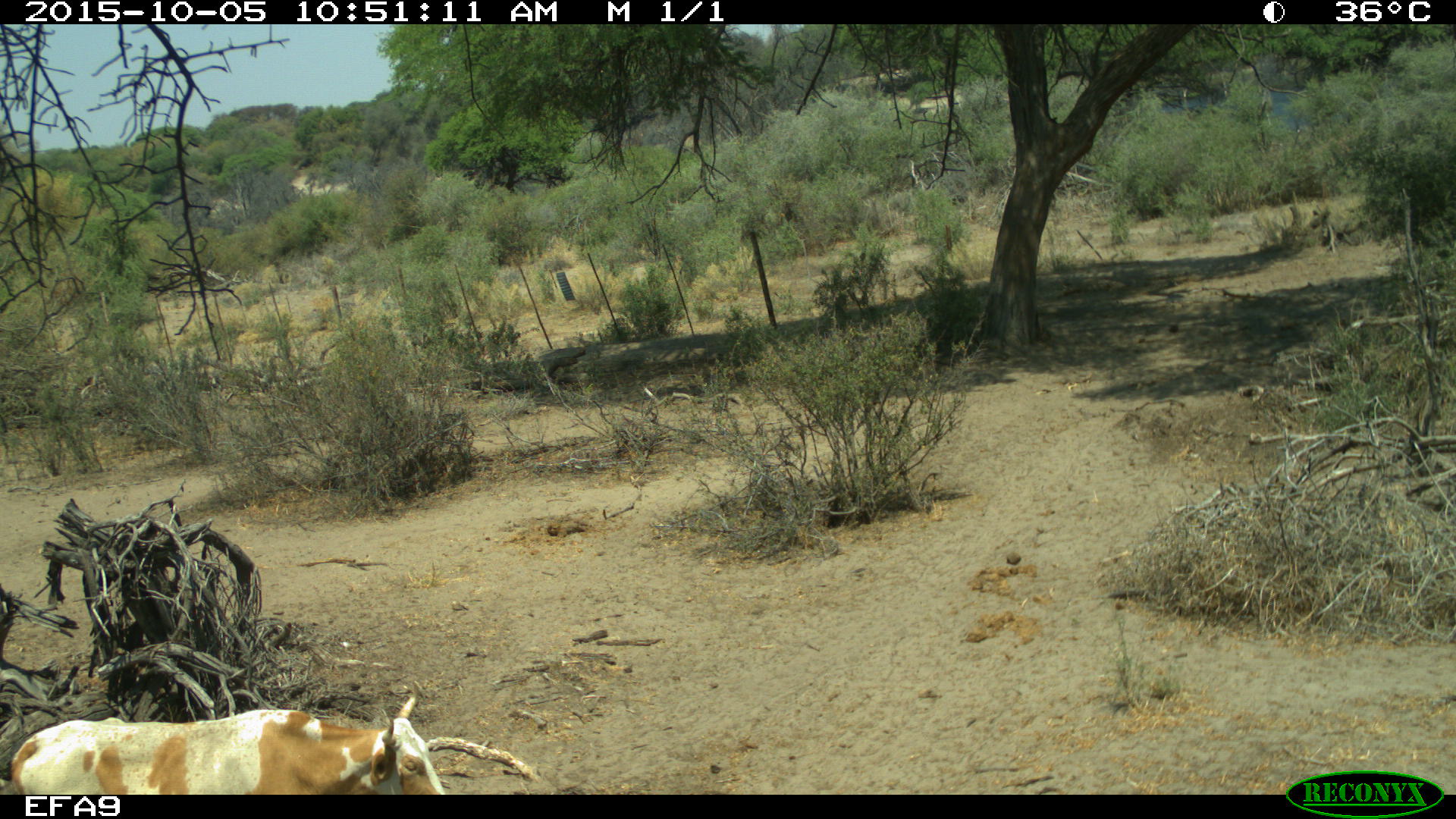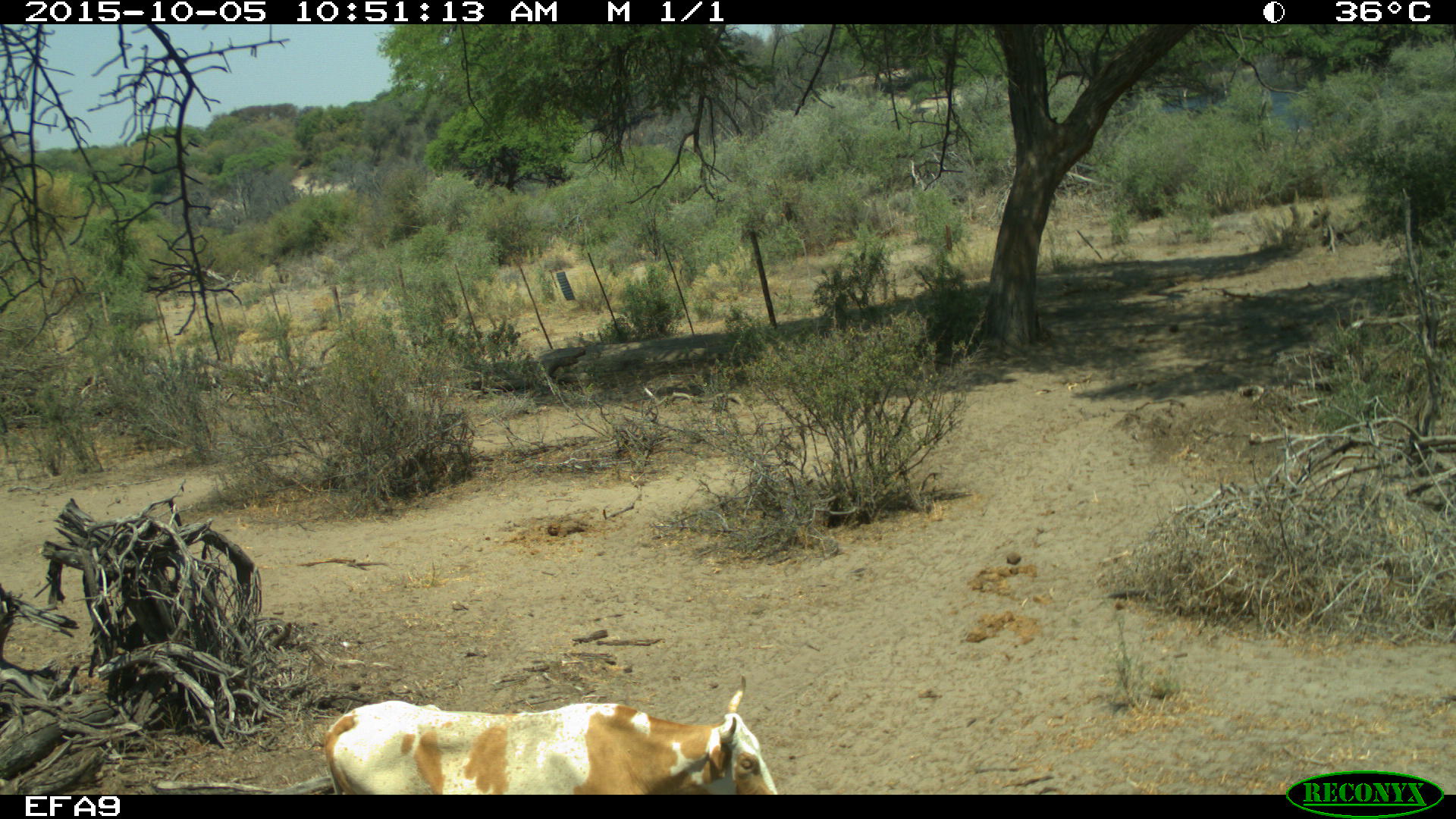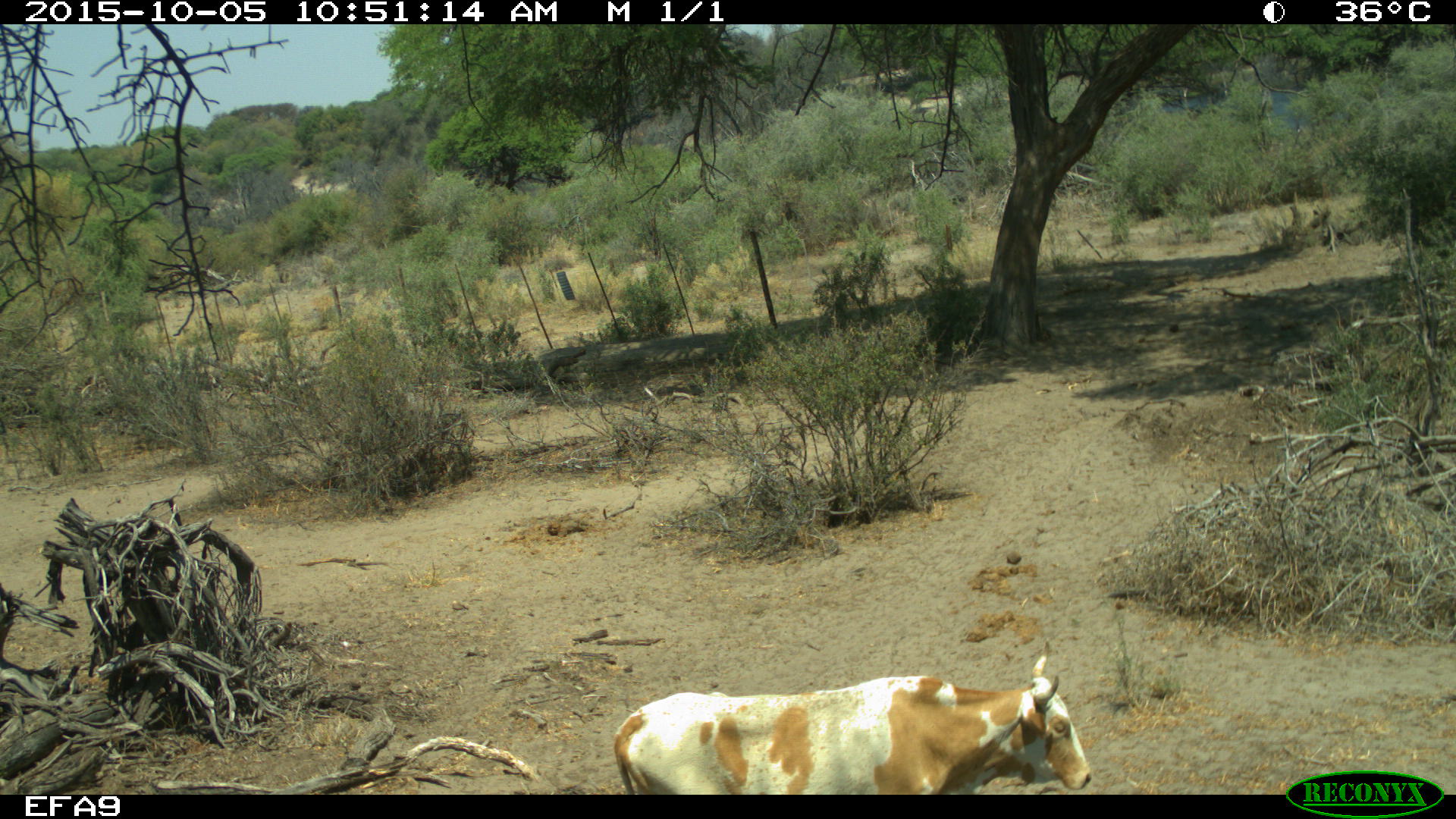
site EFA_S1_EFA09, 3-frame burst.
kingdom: Animalia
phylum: Chordata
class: Mammalia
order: Artiodactyla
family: Bovidae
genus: Bos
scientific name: Bos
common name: cattle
Cattle (Bos), count 1. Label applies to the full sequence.